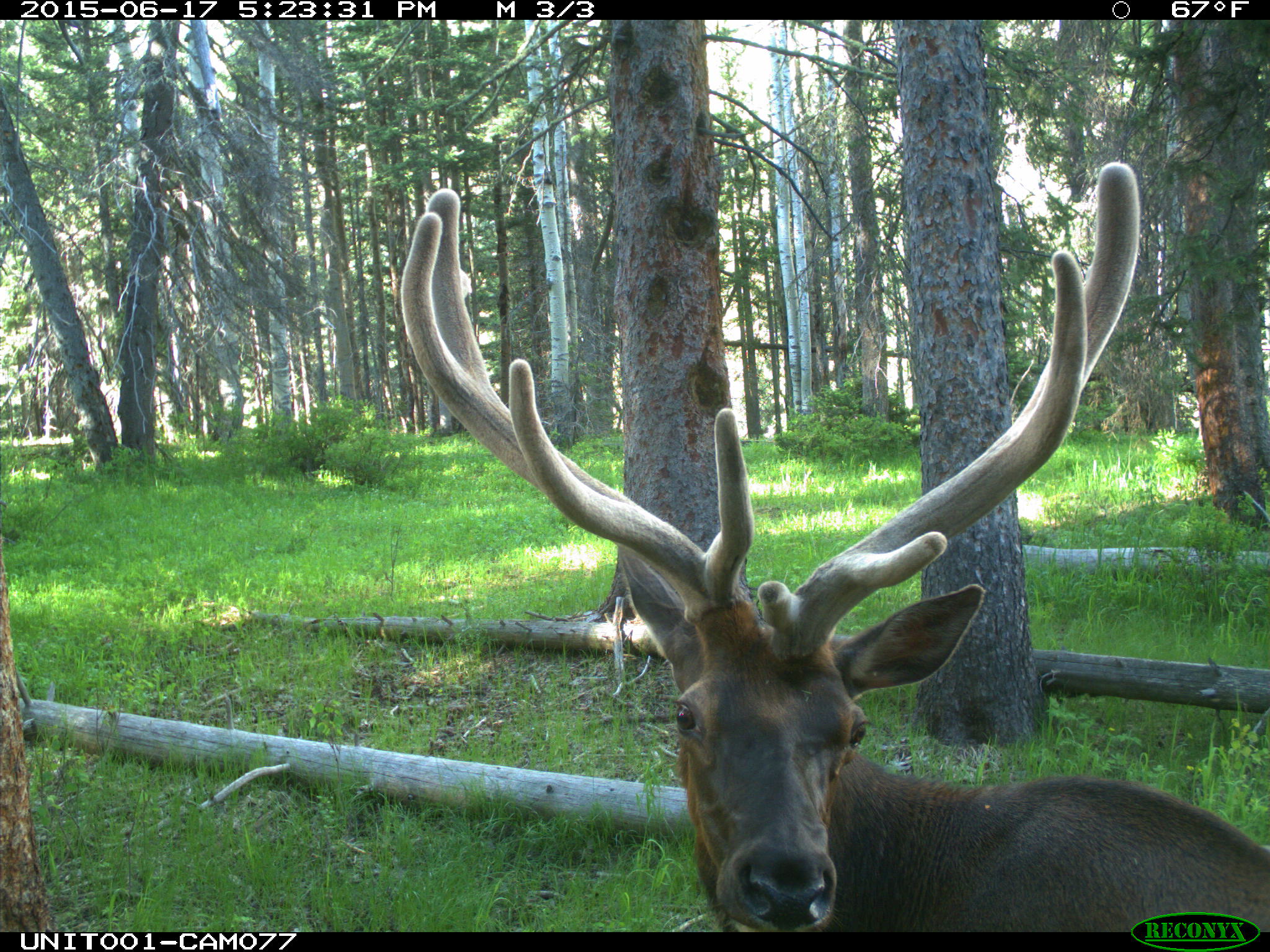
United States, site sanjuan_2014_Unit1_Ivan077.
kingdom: Animalia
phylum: Chordata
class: Mammalia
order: Artiodactyla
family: Cervidae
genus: Cervus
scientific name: Cervus elaphus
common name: red deer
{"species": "Cervus elaphus (red deer)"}